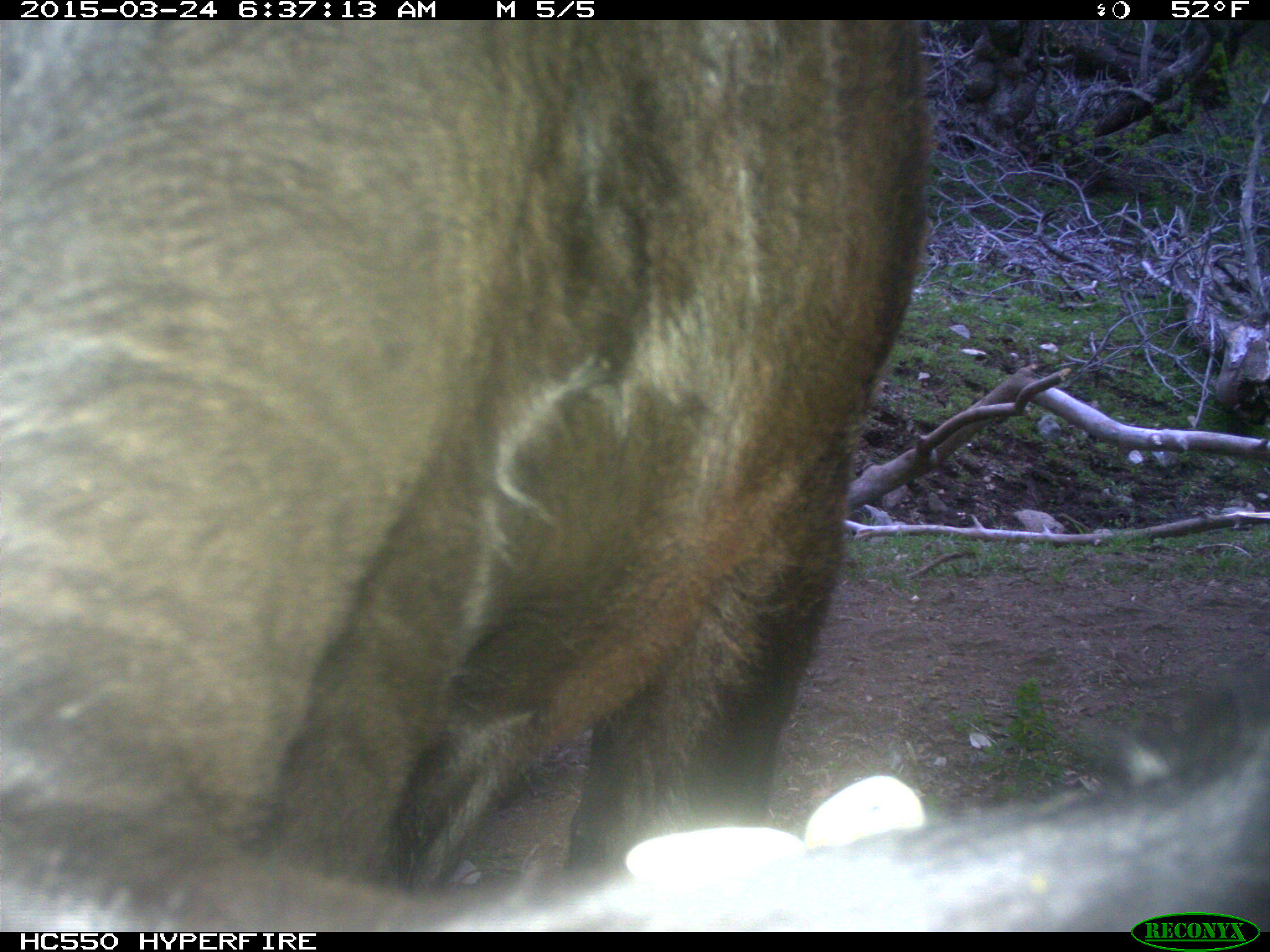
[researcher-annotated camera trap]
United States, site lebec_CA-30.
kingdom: Animalia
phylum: Chordata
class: Mammalia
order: Artiodactyla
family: Bovidae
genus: Bos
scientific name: Bos taurus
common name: domestic cow